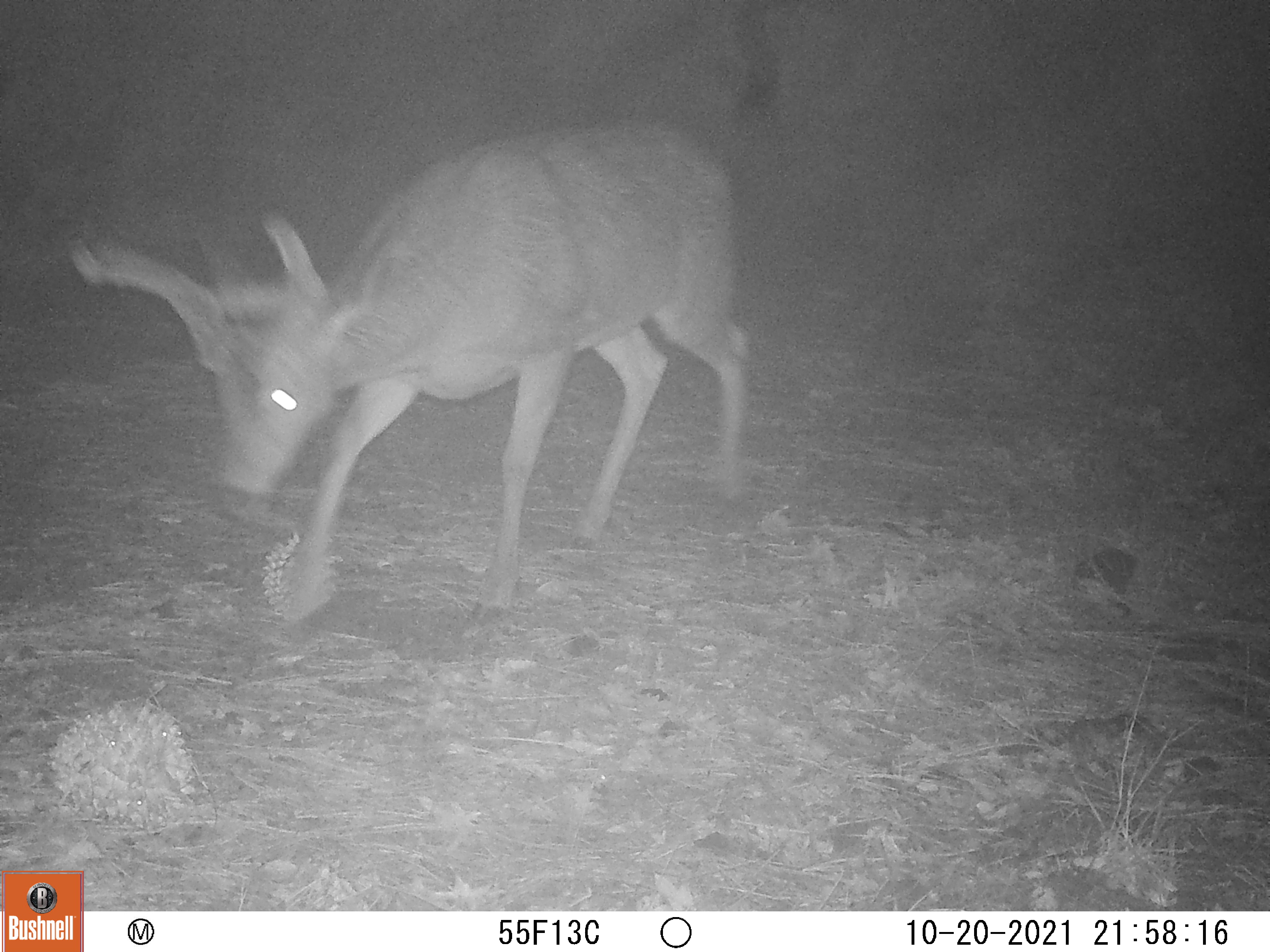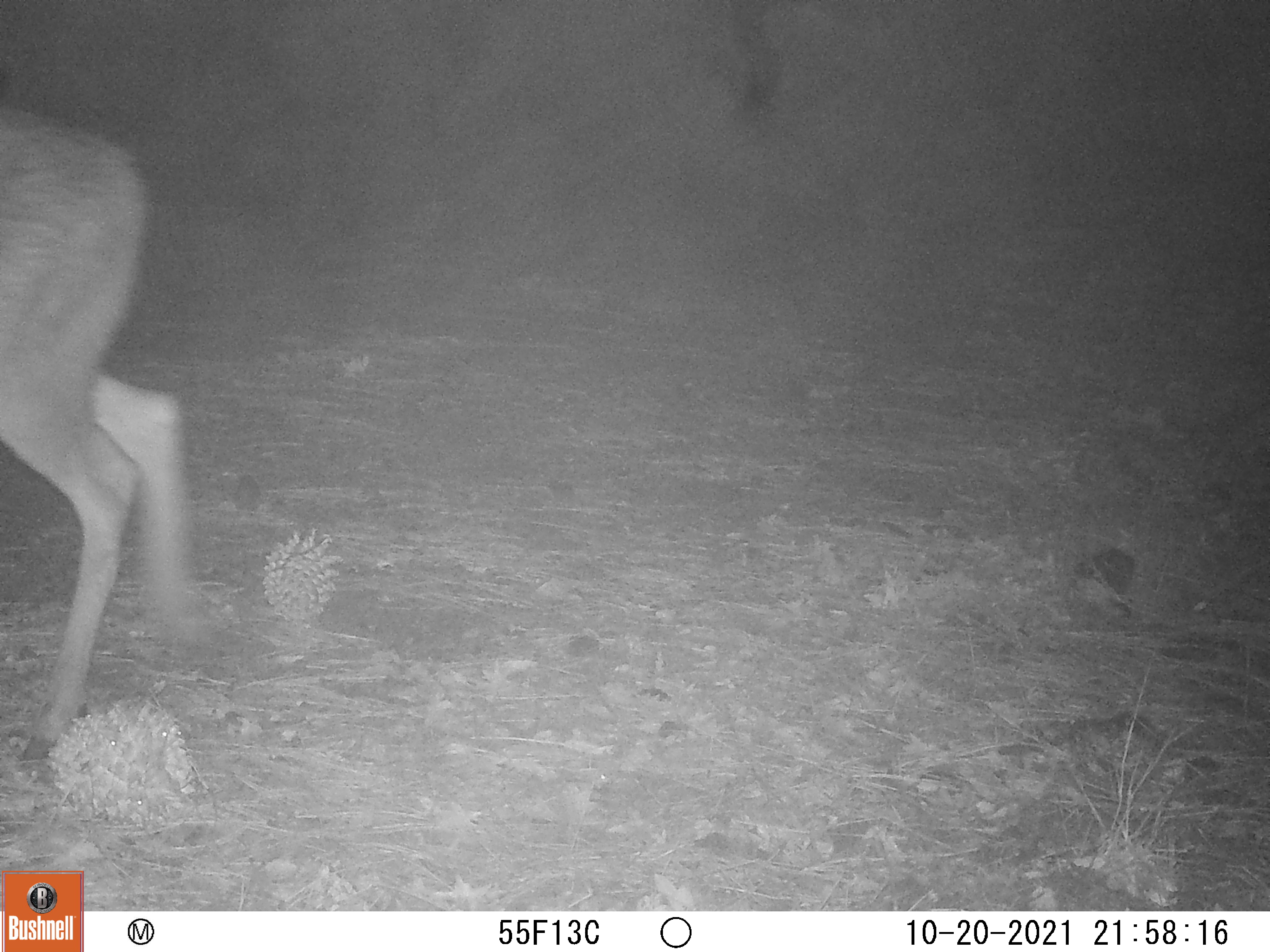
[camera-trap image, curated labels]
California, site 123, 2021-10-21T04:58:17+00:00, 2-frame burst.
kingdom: Animalia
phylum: Chordata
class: Mammalia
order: Artiodactyla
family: Cervidae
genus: Odocoileus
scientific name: Odocoileus hemionus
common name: mule deer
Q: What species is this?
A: Mule deer (Odocoileus hemionus).